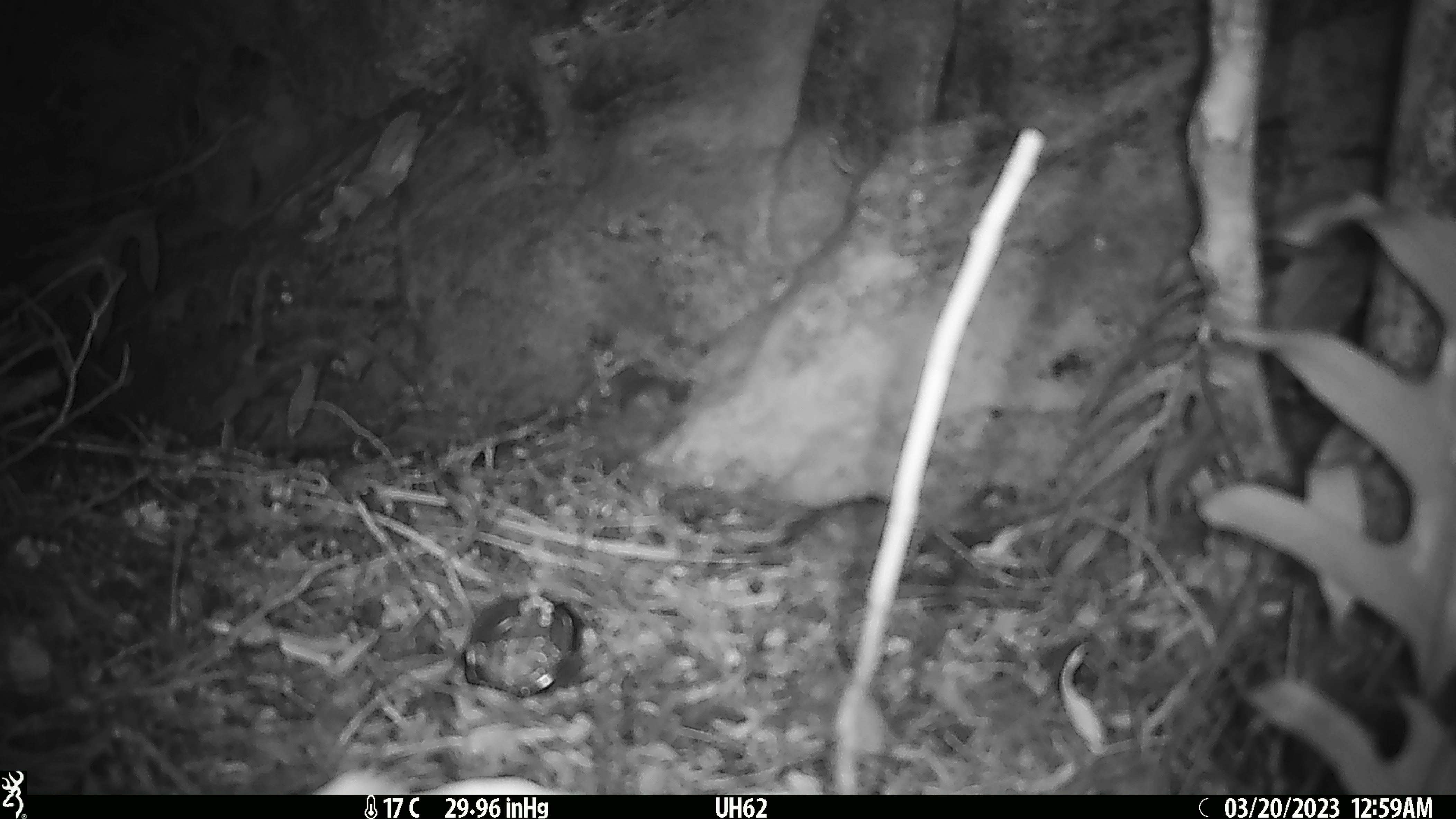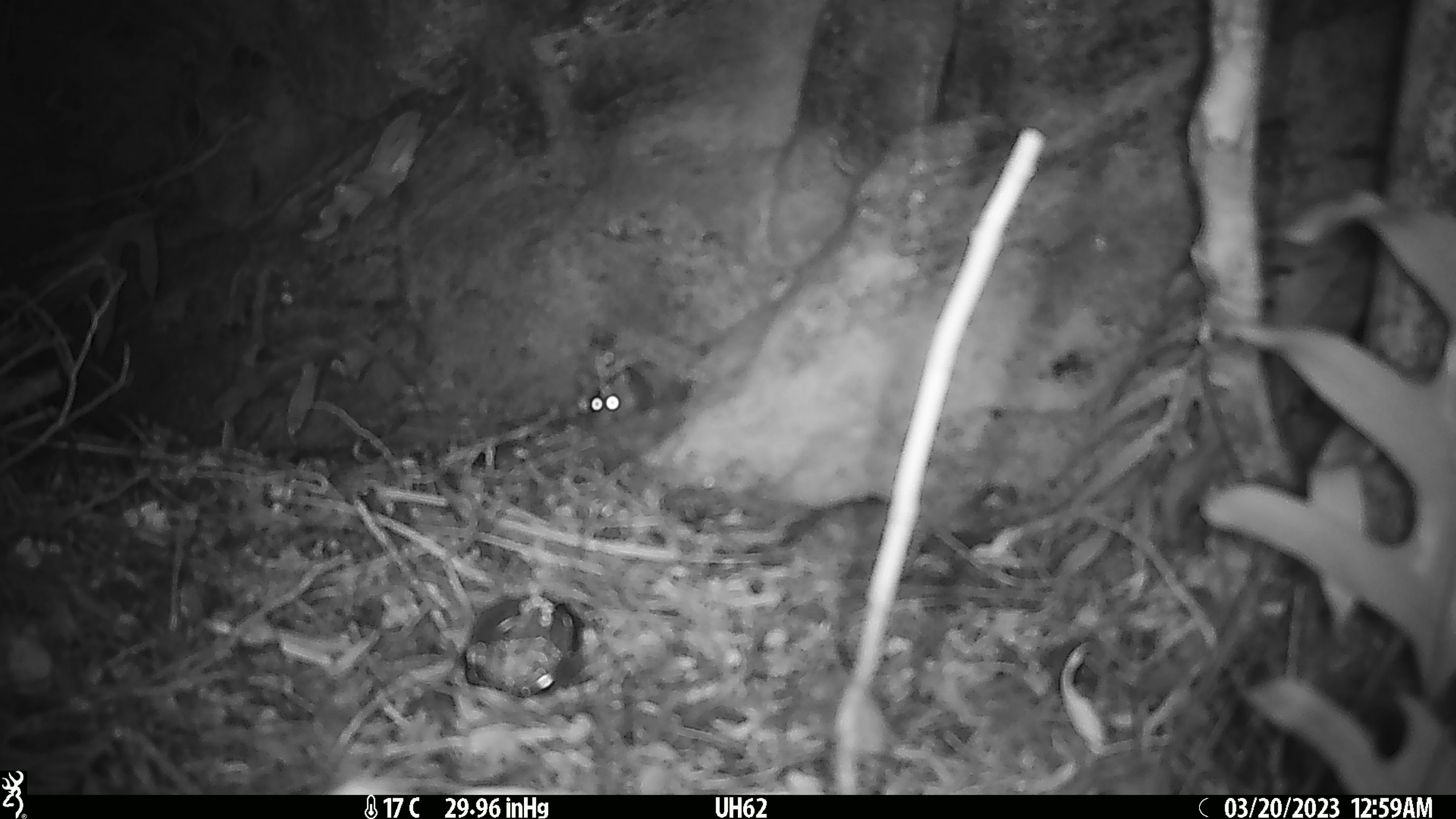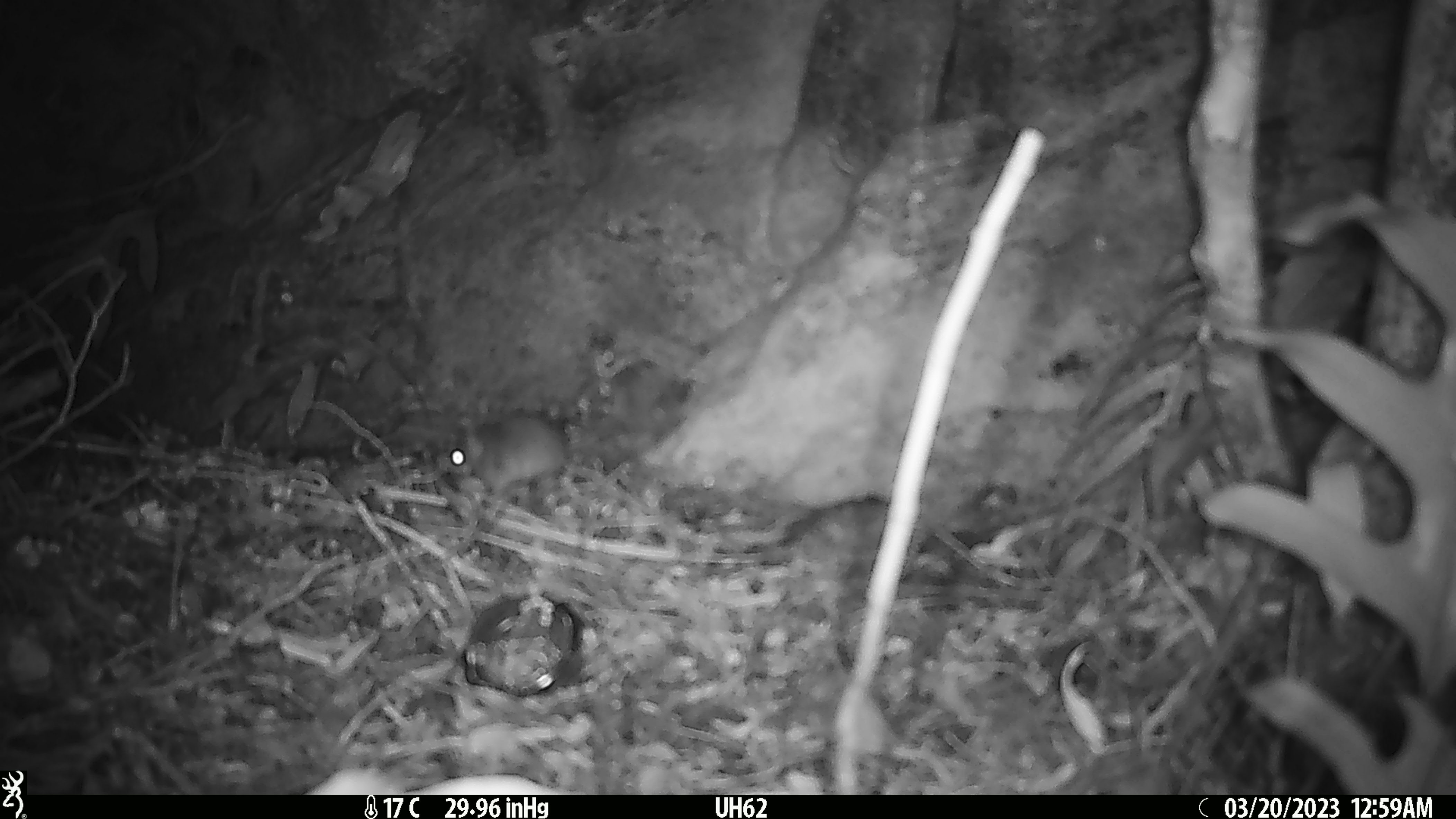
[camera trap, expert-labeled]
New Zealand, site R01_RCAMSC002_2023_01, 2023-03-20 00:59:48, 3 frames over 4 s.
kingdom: Animalia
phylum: Chordata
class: Mammalia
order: Rodentia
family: Muridae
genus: Mus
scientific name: Mus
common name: mouse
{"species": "mouse (Mus)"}